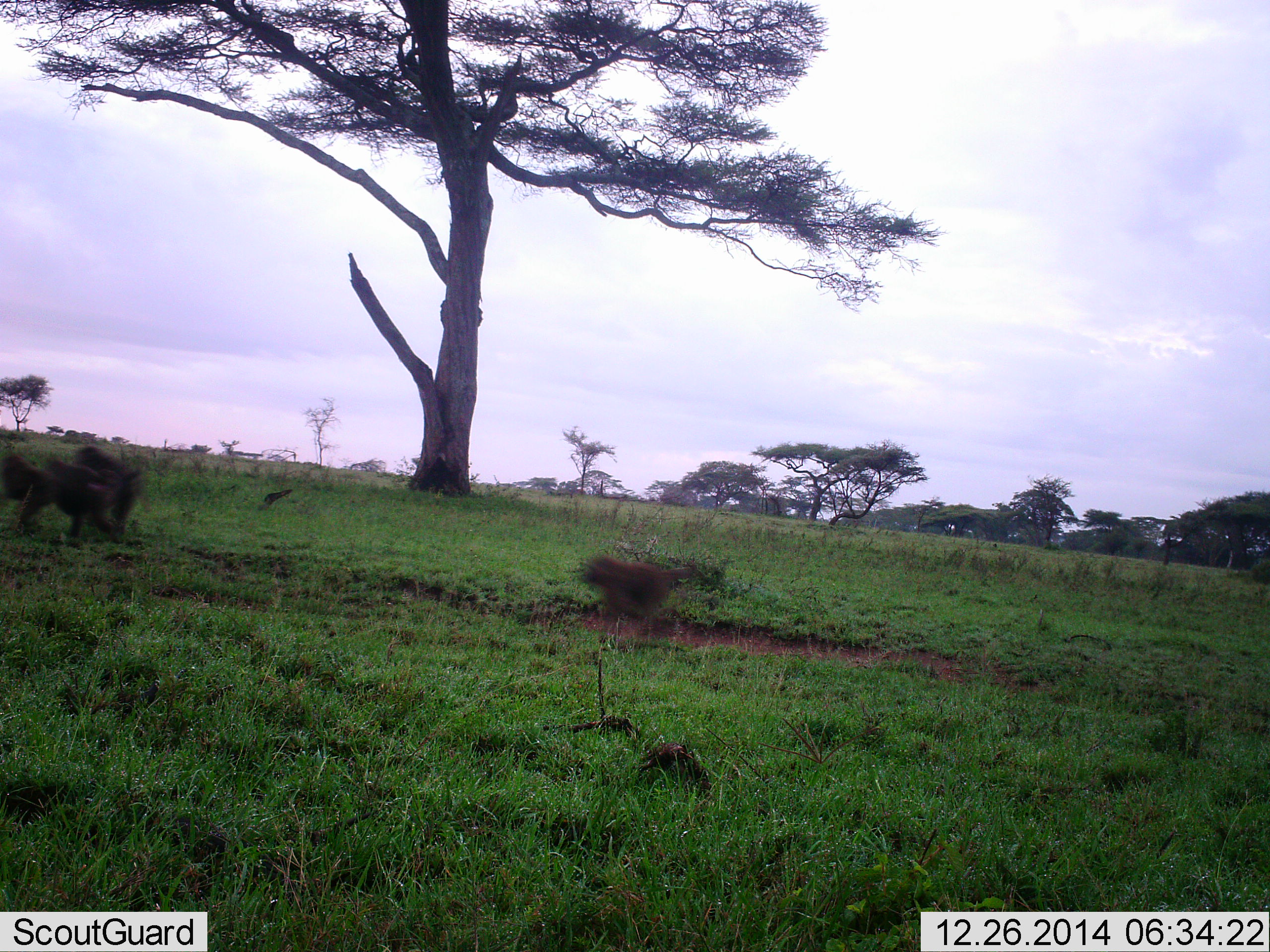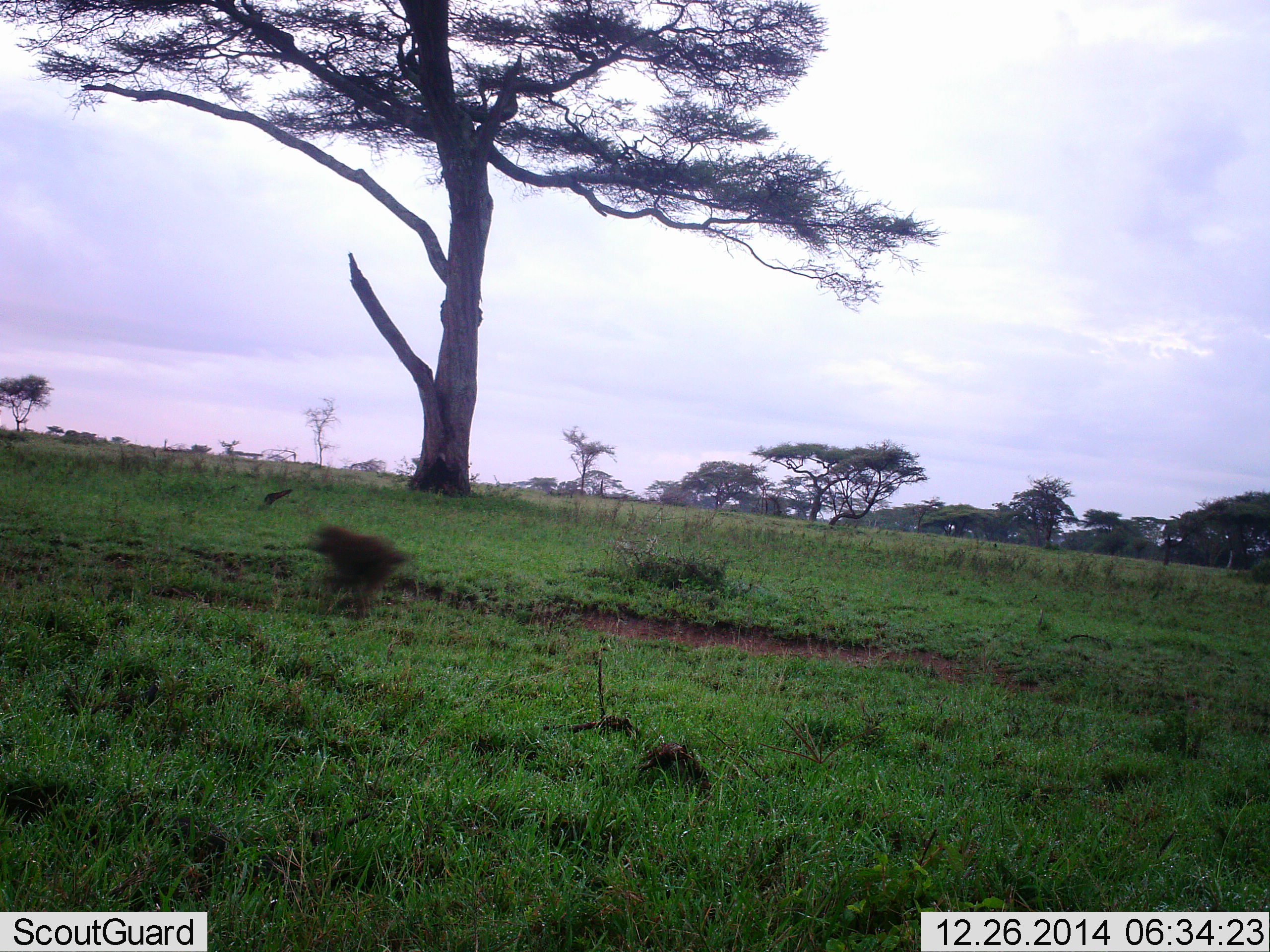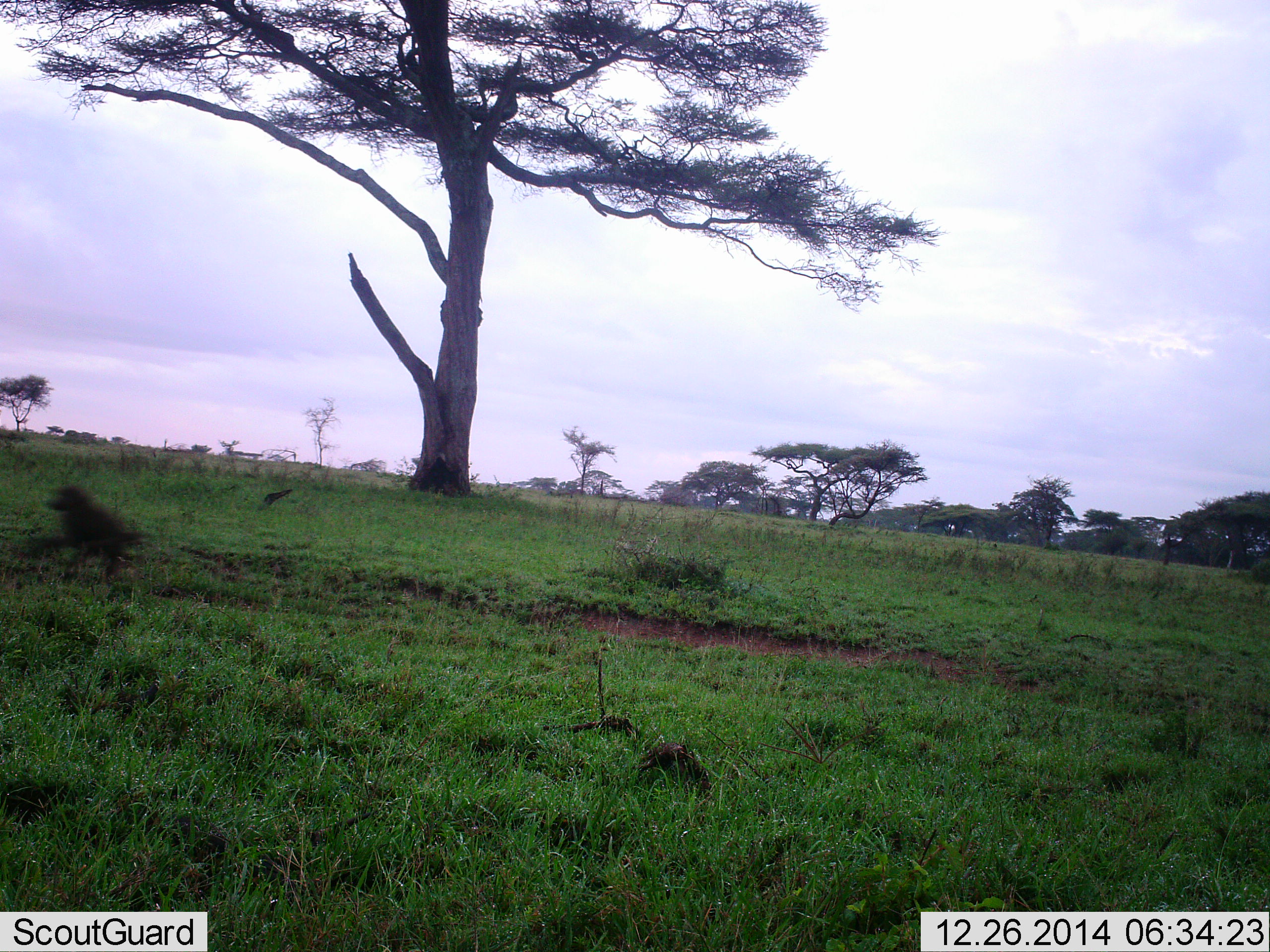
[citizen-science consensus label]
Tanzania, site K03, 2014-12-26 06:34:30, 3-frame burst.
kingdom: Animalia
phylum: Chordata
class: Mammalia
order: Primates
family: Cercopithecidae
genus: Papio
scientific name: Papio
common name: baboon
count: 3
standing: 0%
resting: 0%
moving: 100%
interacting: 0%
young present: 27%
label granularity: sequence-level